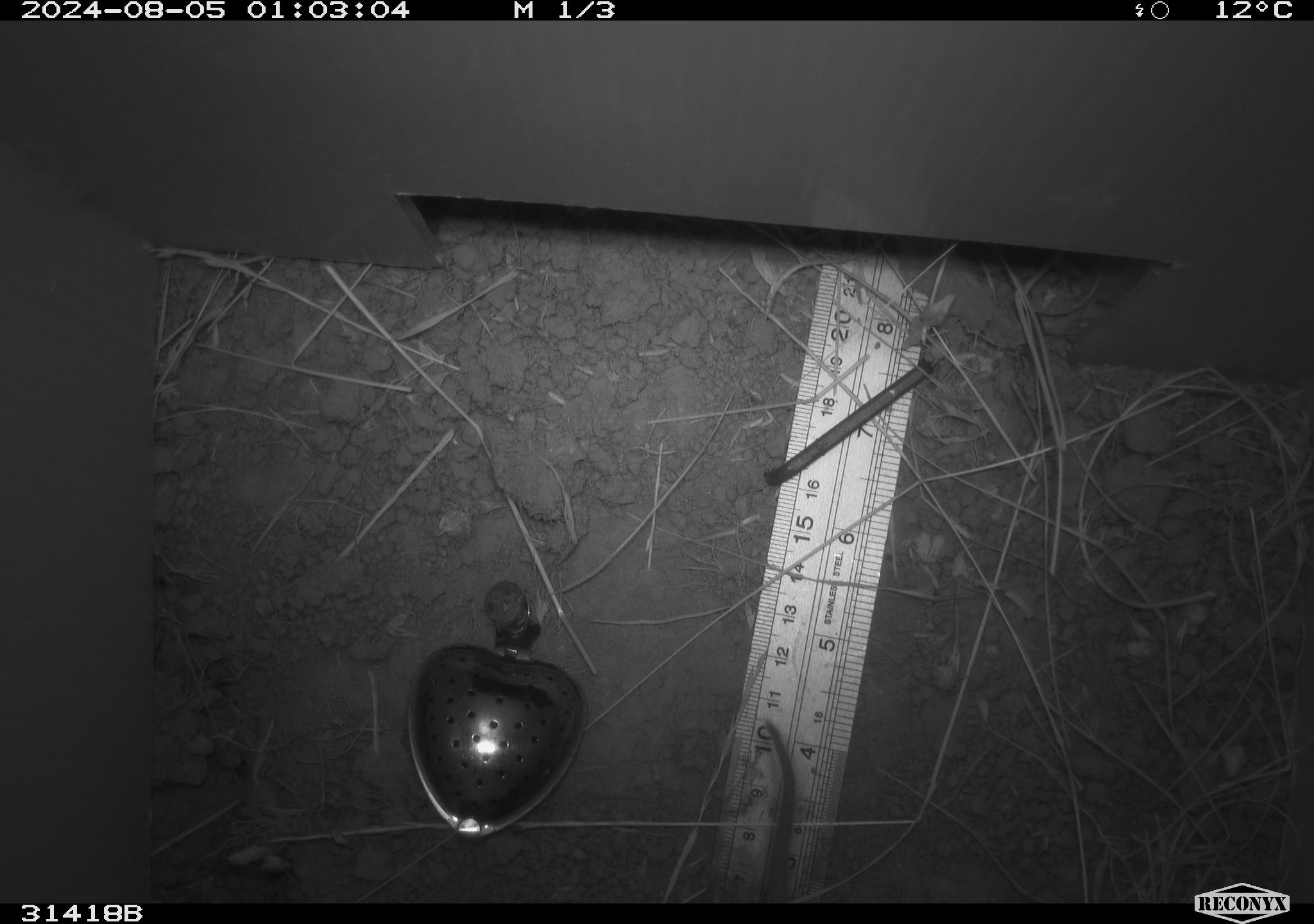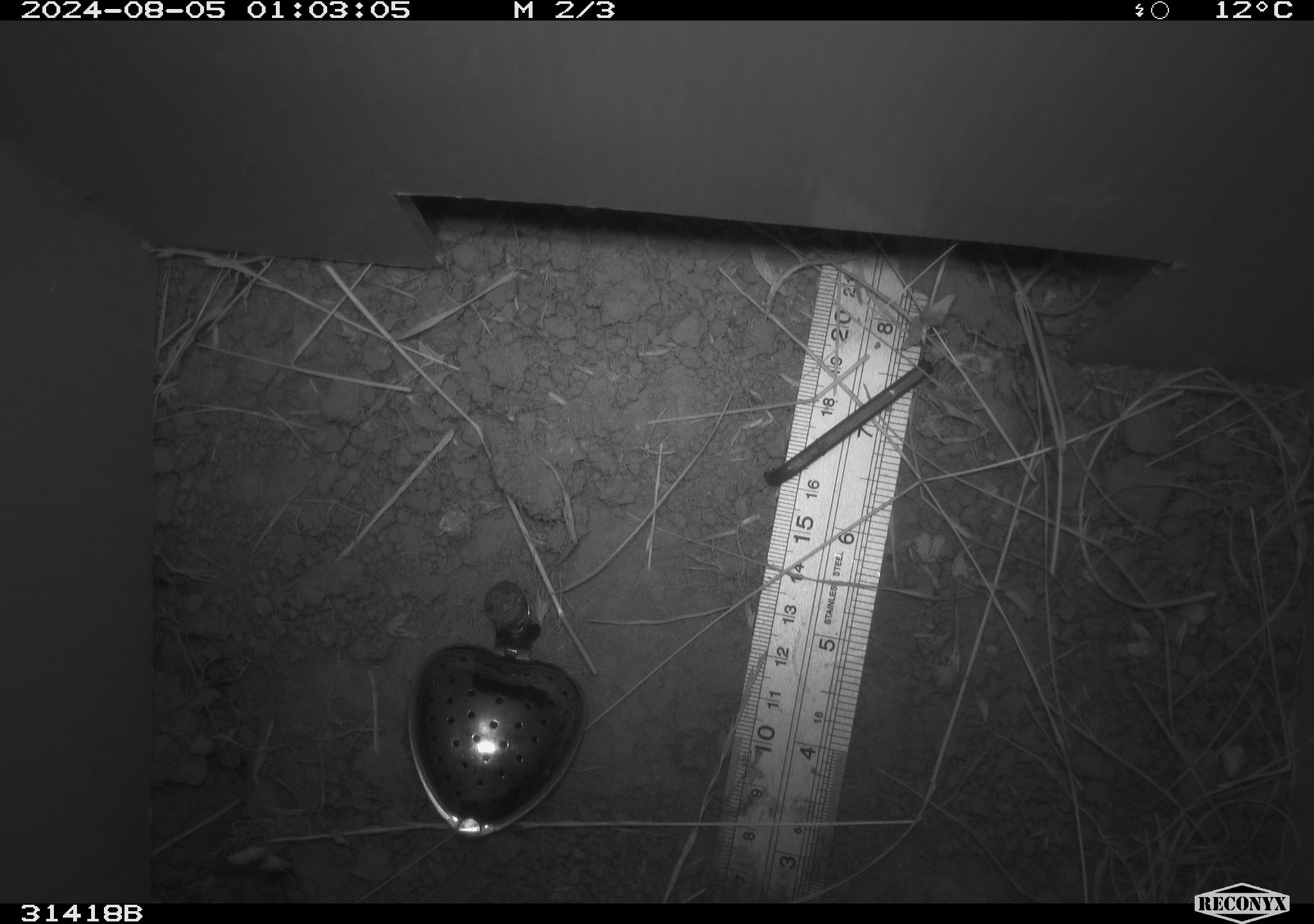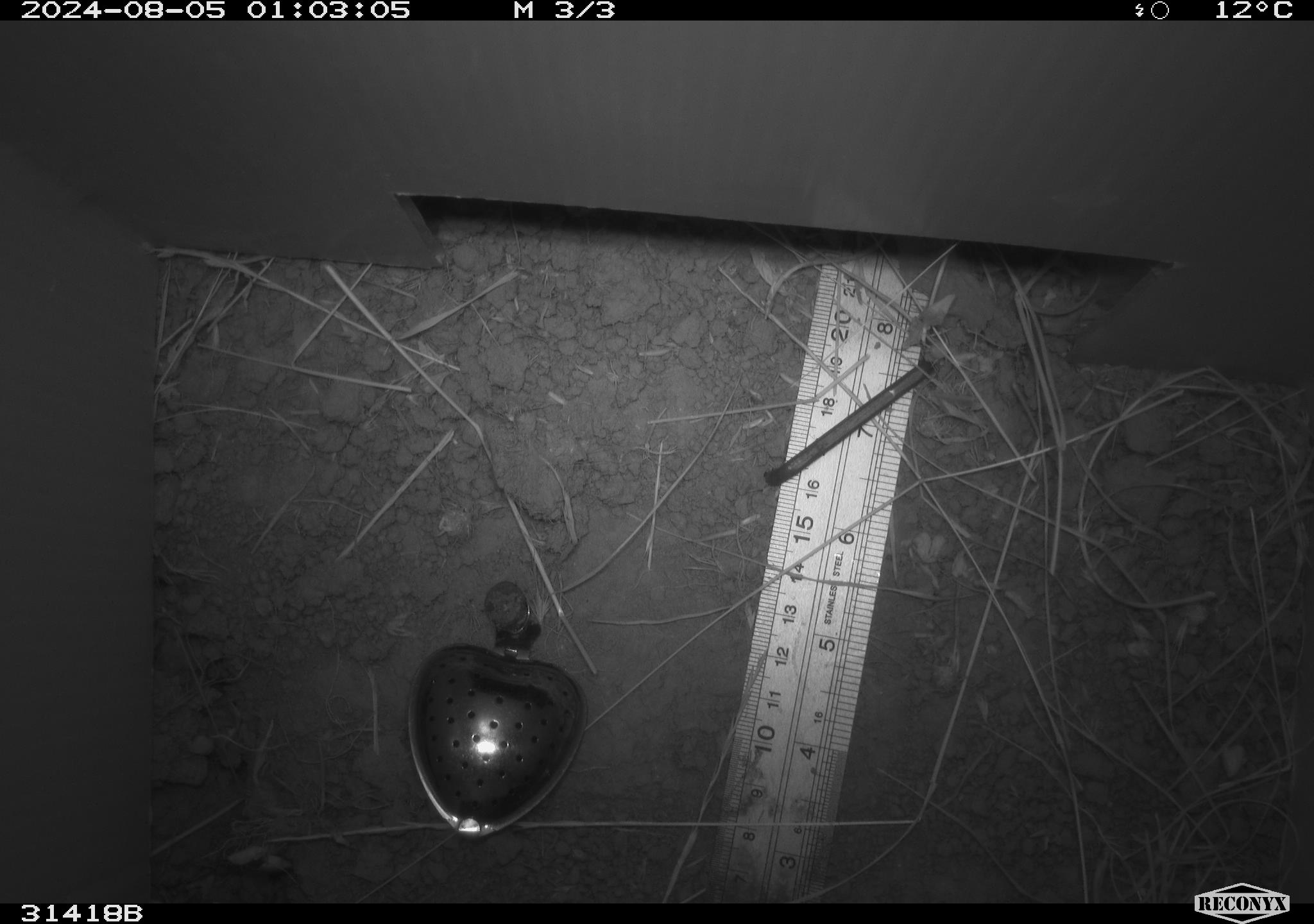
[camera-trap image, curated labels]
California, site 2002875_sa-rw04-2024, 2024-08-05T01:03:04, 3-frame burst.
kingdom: Animalia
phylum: Chordata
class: Mammalia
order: Rodentia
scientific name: Rodentia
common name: rodent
Rodent (Rodentia).